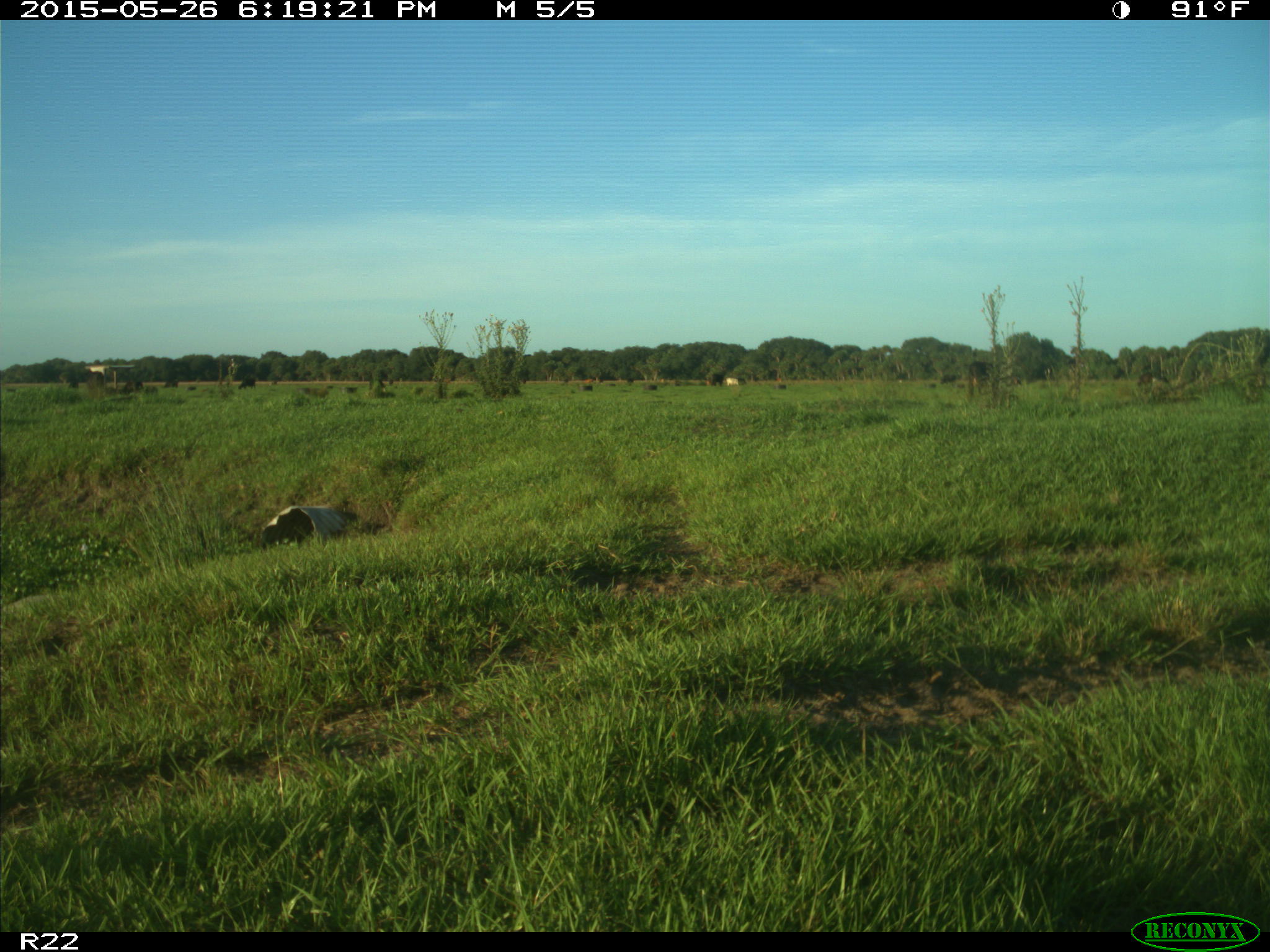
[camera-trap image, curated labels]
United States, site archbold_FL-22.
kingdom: Animalia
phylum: Chordata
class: Mammalia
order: Artiodactyla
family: Bovidae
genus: Bos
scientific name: Bos taurus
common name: domestic cow